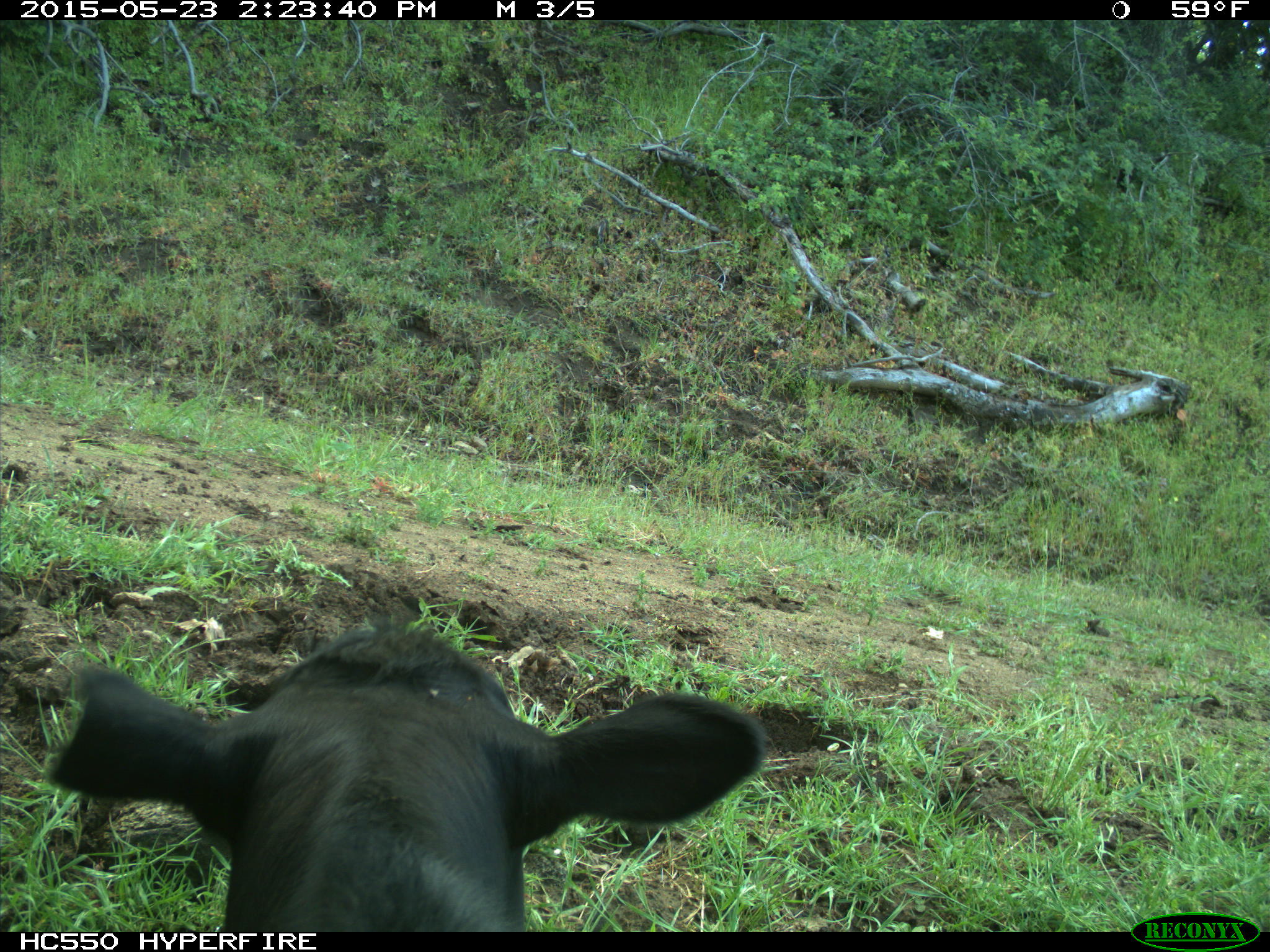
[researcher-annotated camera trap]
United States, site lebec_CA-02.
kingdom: Animalia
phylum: Chordata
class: Mammalia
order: Artiodactyla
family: Bovidae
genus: Bos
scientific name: Bos taurus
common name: domestic cow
Bos taurus (domestic cow).